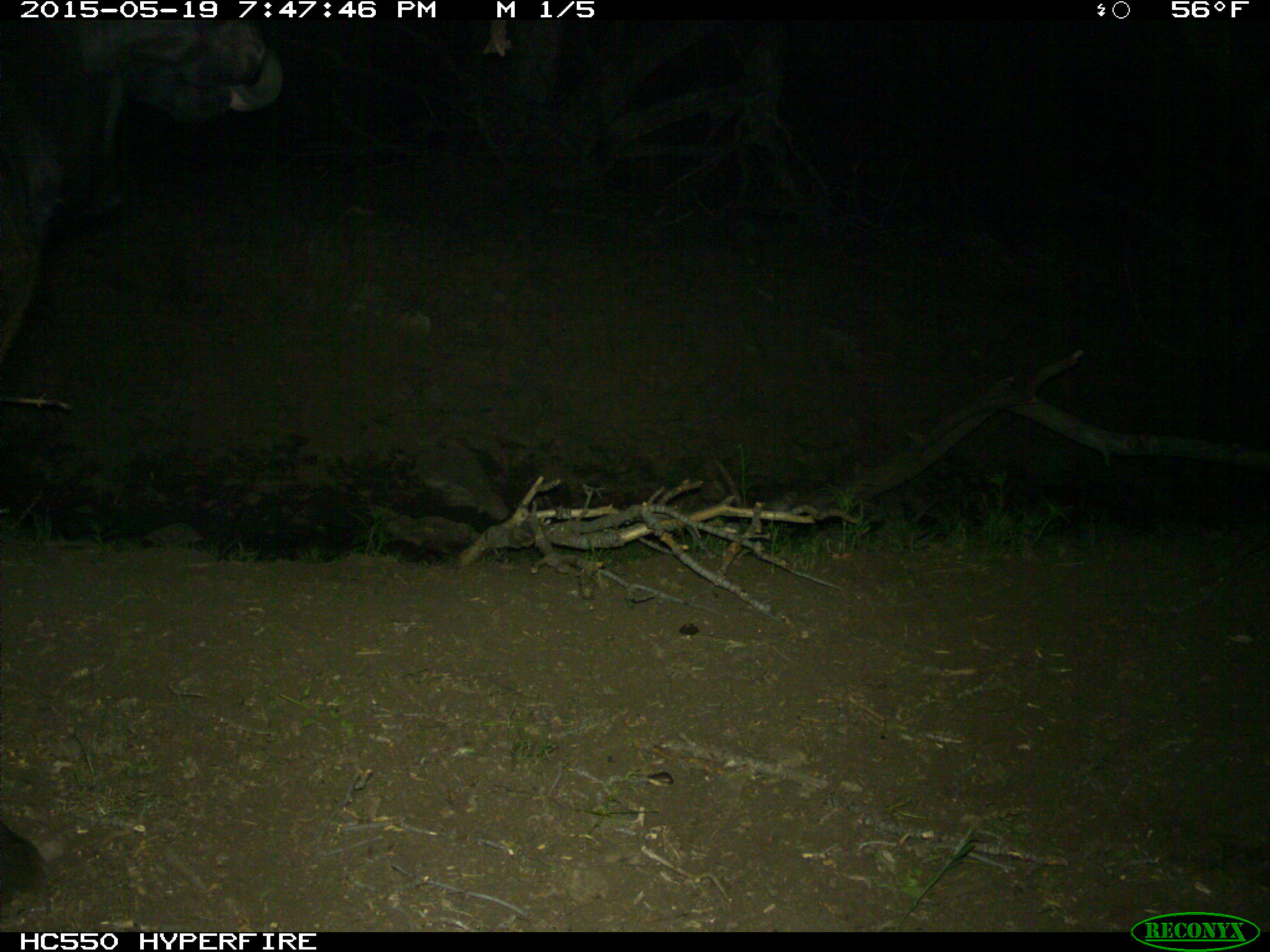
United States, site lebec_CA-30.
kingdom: Animalia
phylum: Chordata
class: Mammalia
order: Artiodactyla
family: Bovidae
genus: Bos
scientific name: Bos taurus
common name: domestic cow